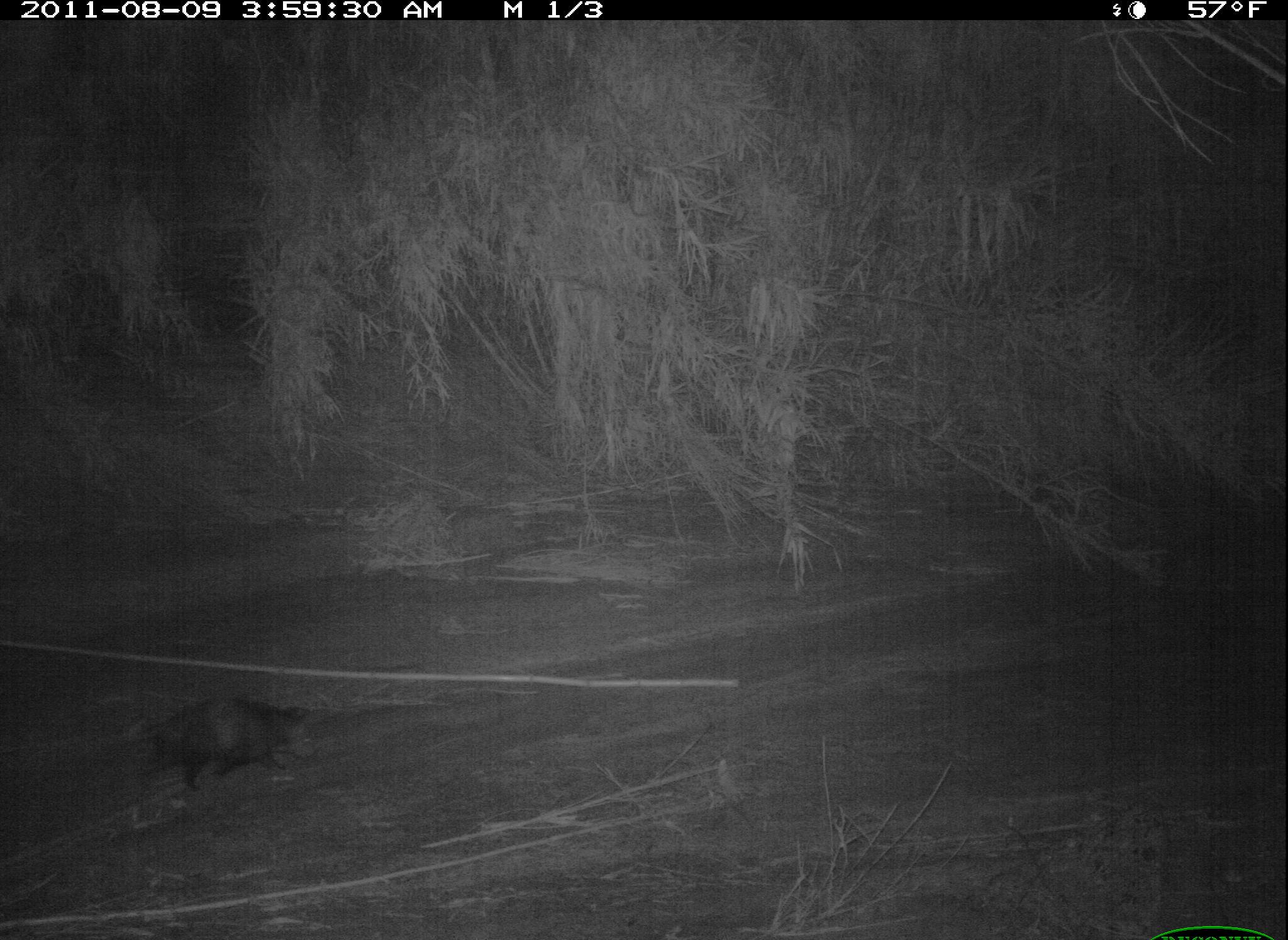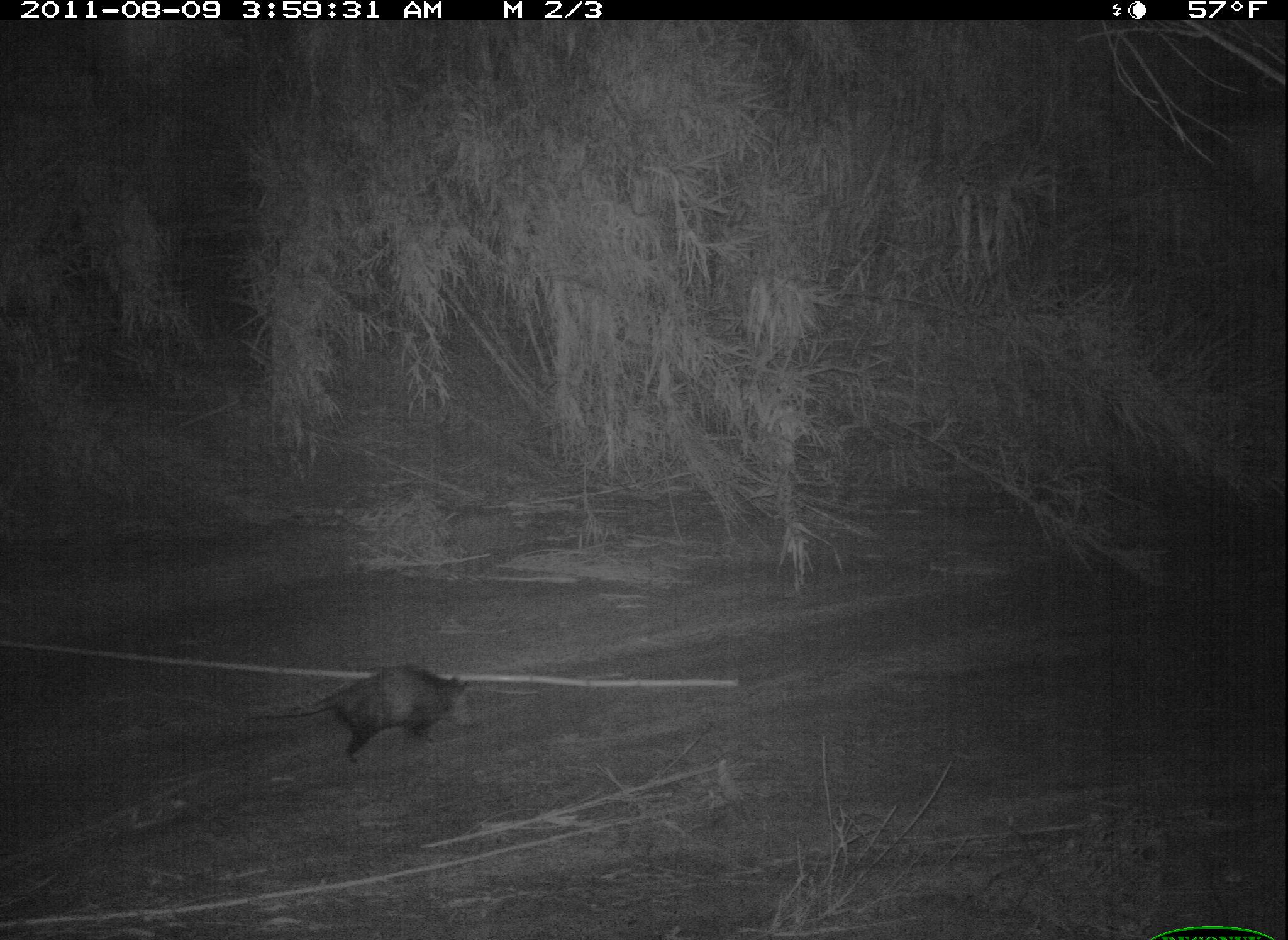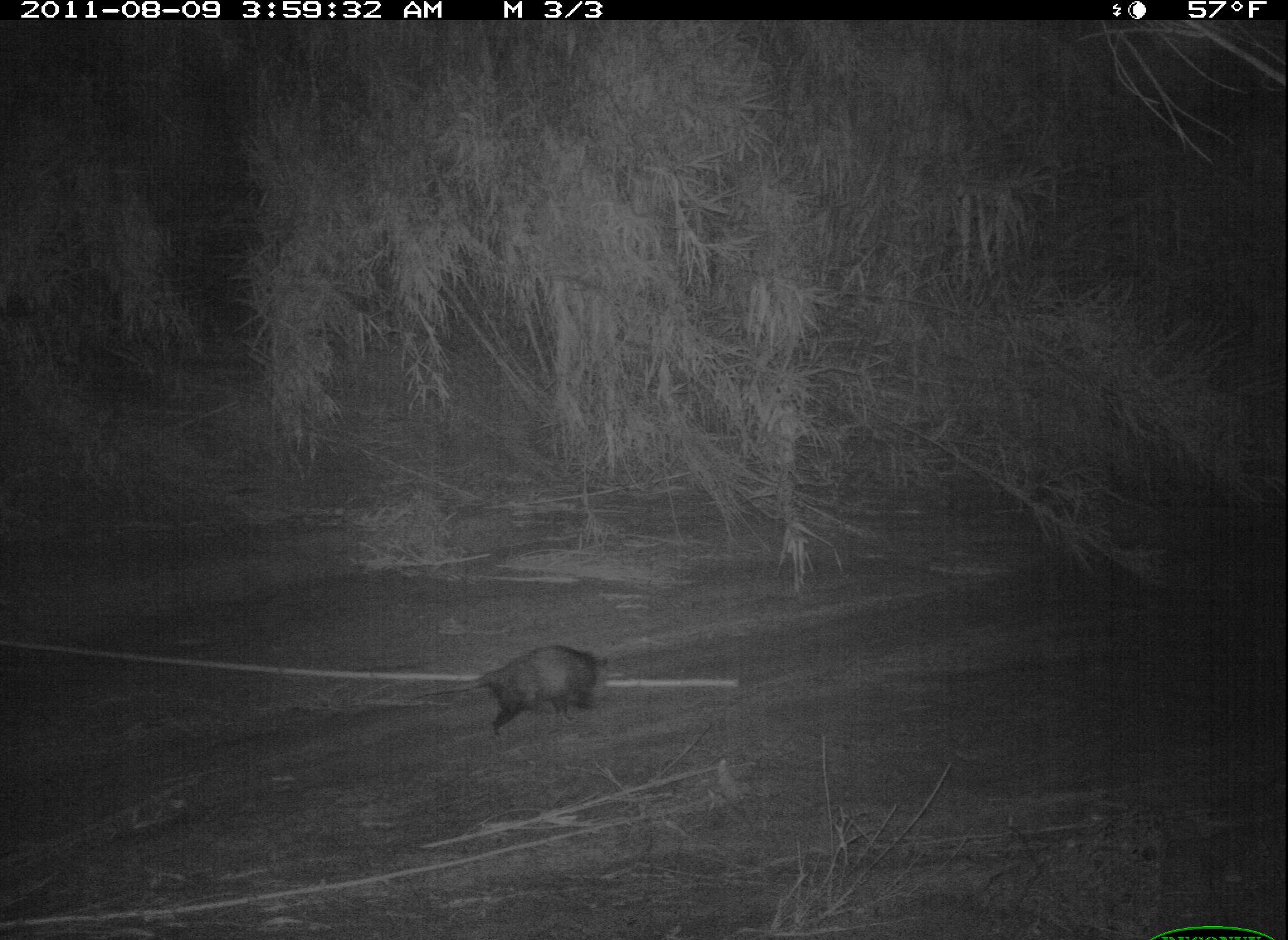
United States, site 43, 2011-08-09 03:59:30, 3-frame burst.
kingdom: Animalia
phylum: Chordata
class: Mammalia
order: Didelphimorphia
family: Didelphidae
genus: Didelphis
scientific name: Didelphis virginiana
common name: virginia opossum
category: opossum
Opossum (virginia opossum) (Didelphis virginiana).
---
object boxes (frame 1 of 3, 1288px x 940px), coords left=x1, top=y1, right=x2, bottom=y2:
opossum: left=109, top=668, right=345, bottom=810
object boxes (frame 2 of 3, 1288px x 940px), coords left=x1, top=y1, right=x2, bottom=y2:
opossum: left=248, top=652, right=494, bottom=770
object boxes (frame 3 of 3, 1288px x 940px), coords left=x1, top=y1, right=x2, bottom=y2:
opossum: left=398, top=623, right=626, bottom=746